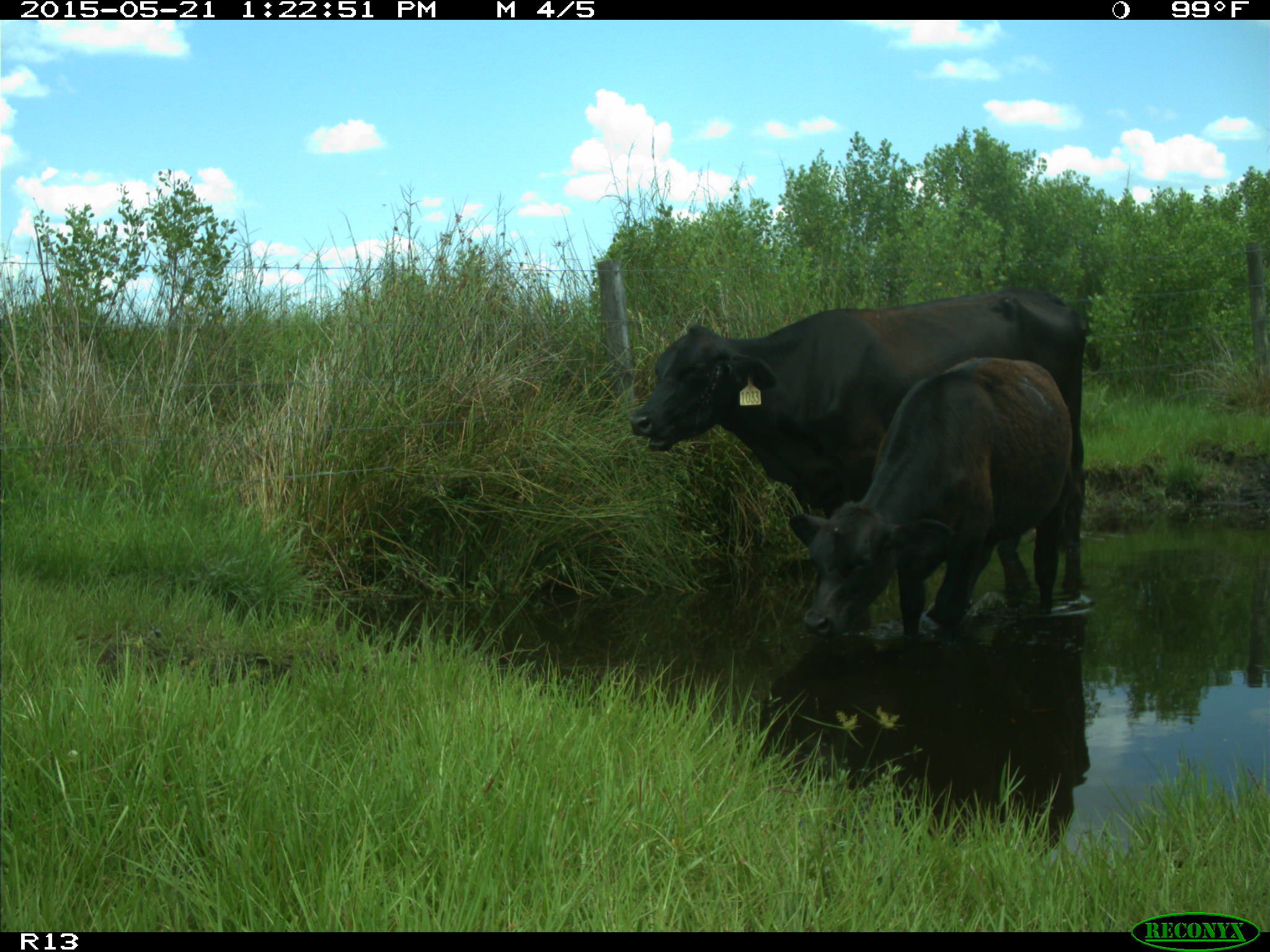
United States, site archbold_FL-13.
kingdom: Animalia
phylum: Chordata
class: Mammalia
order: Artiodactyla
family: Bovidae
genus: Bos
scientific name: Bos taurus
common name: domestic cow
Bos taurus (domestic cow).